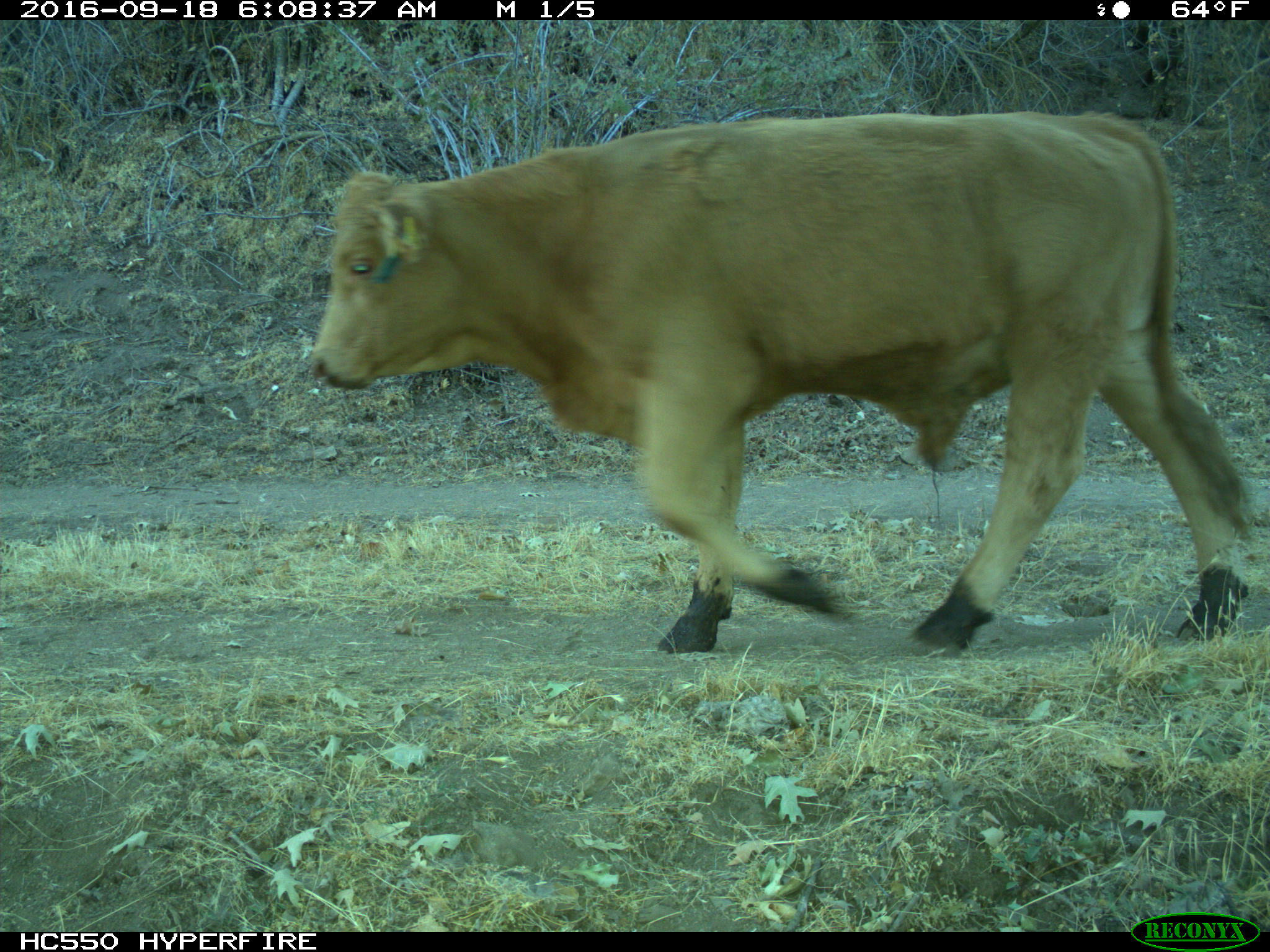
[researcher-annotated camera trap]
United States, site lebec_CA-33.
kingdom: Animalia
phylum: Chordata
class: Mammalia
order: Artiodactyla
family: Bovidae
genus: Bos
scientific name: Bos taurus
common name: domestic cow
Bos taurus (domestic cow).